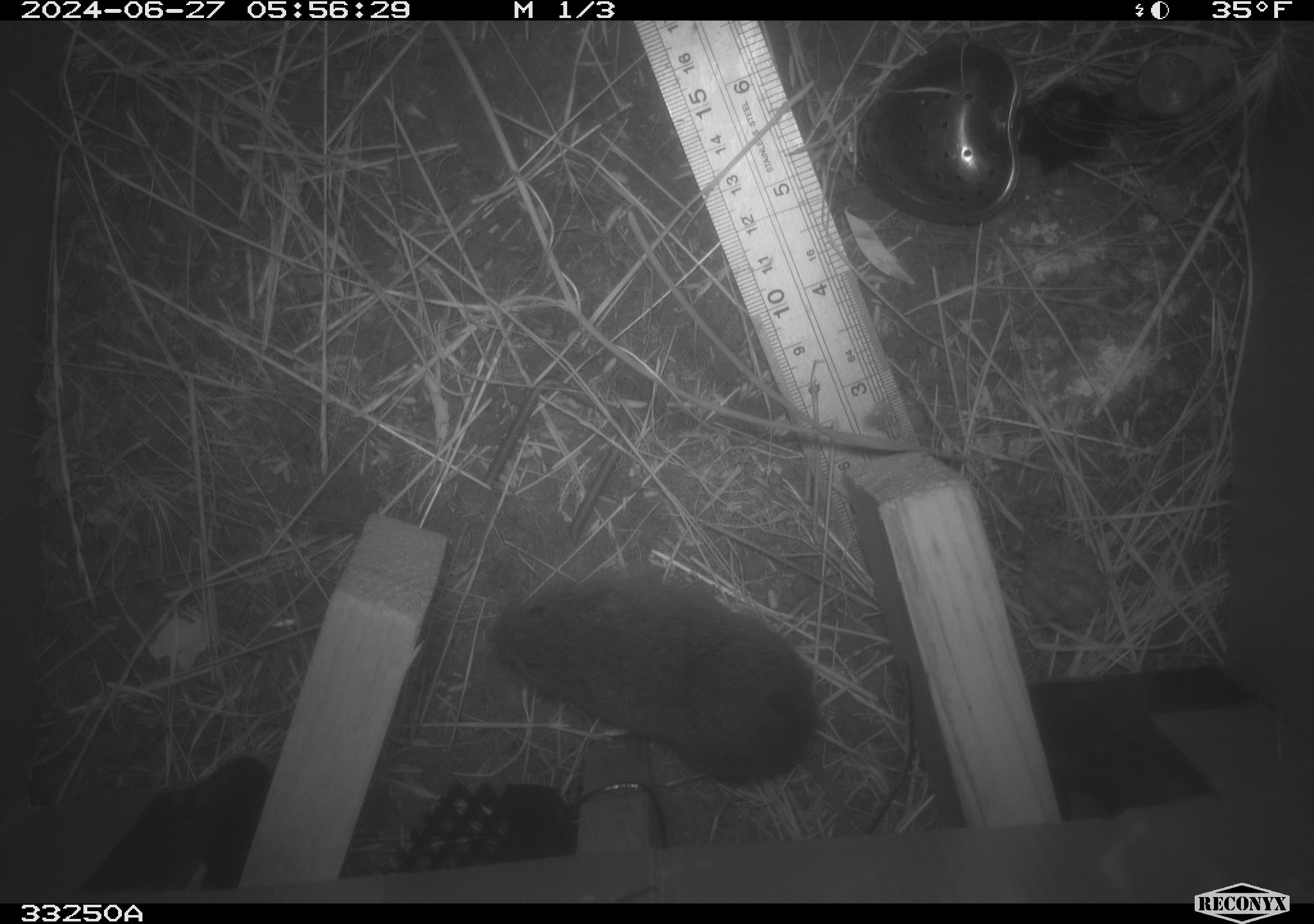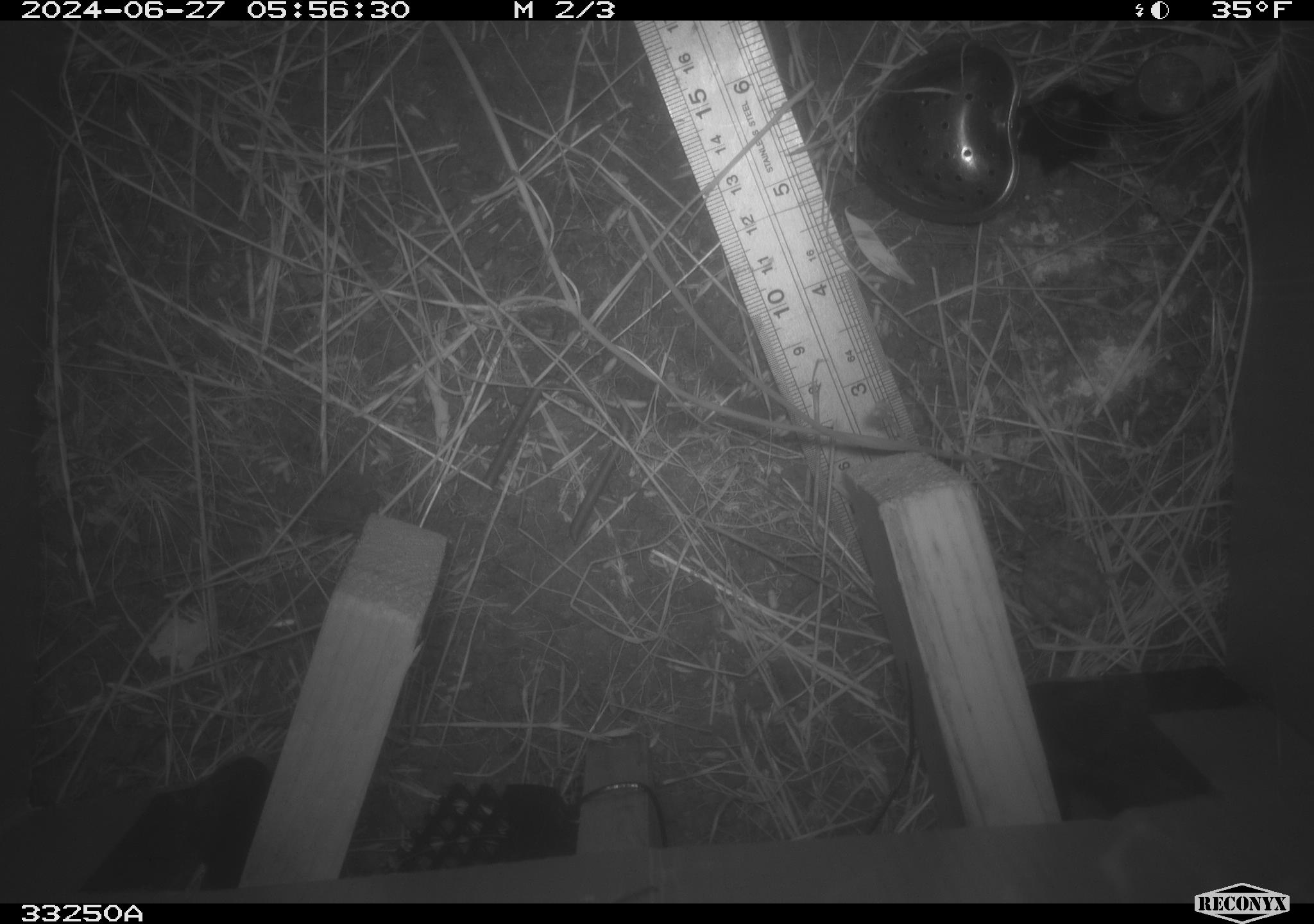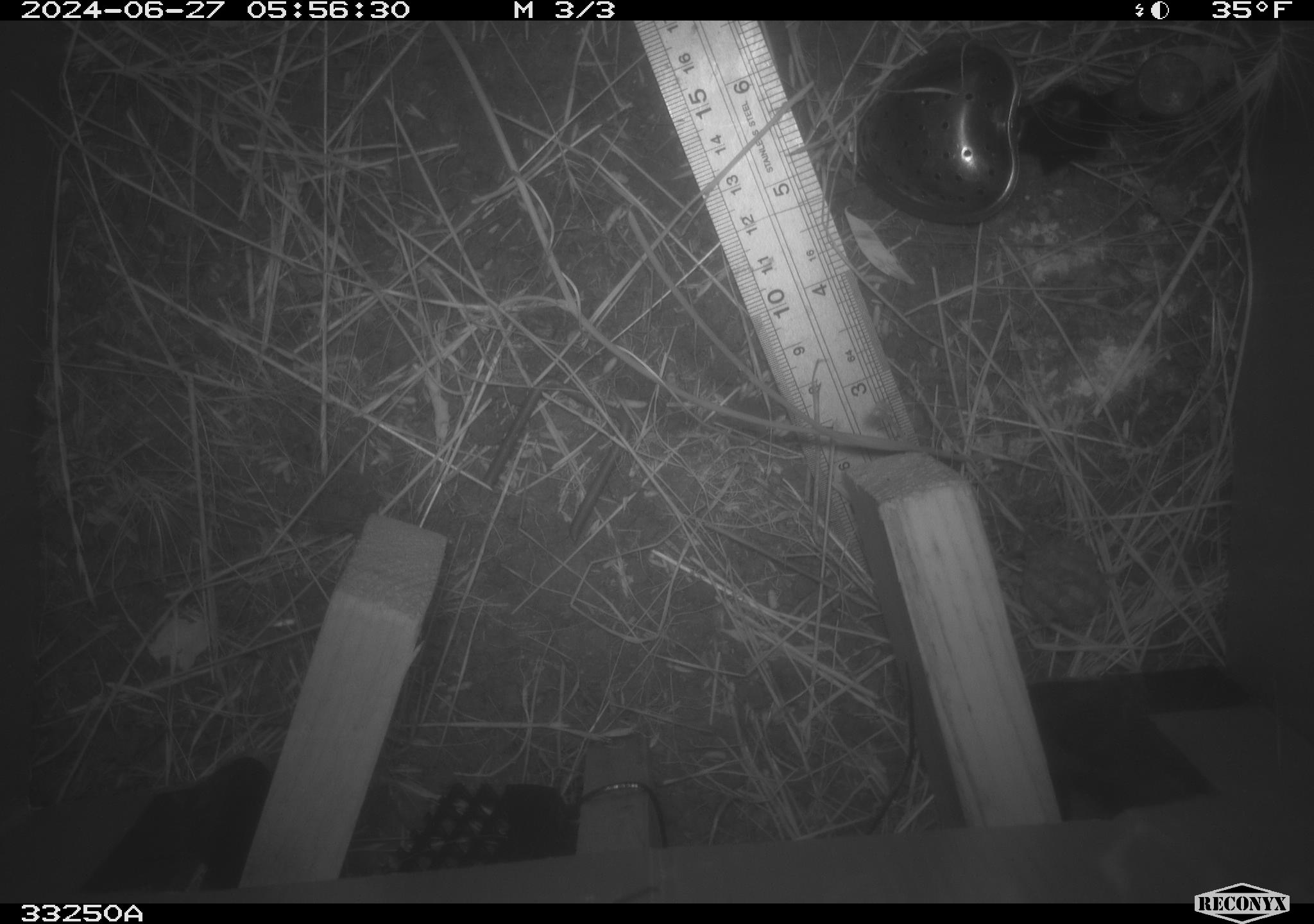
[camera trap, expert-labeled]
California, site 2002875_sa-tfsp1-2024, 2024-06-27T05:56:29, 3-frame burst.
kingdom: Animalia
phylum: Chordata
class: Mammalia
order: Rodentia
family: Cricetidae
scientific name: Arvicolinae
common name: voles, lemmings, and muskrats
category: arvicolinae subfamily